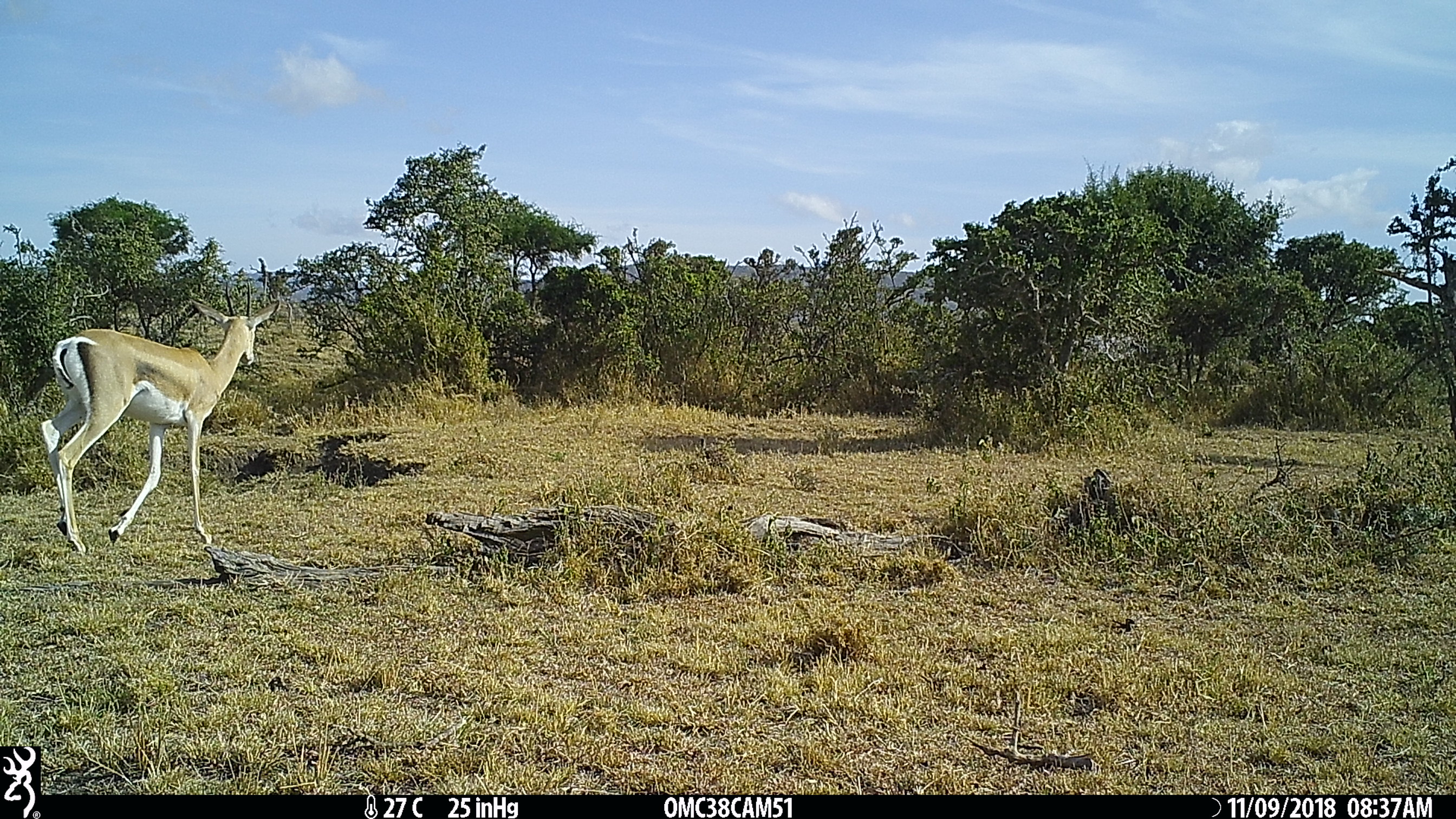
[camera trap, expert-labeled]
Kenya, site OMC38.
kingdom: Animalia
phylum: Chordata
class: Mammalia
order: Artiodactyla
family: Bovidae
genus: Nanger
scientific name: Nanger granti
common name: grant's gazelle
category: gazelle grants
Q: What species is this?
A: Gazelle grants (grant's gazelle) (Nanger granti).